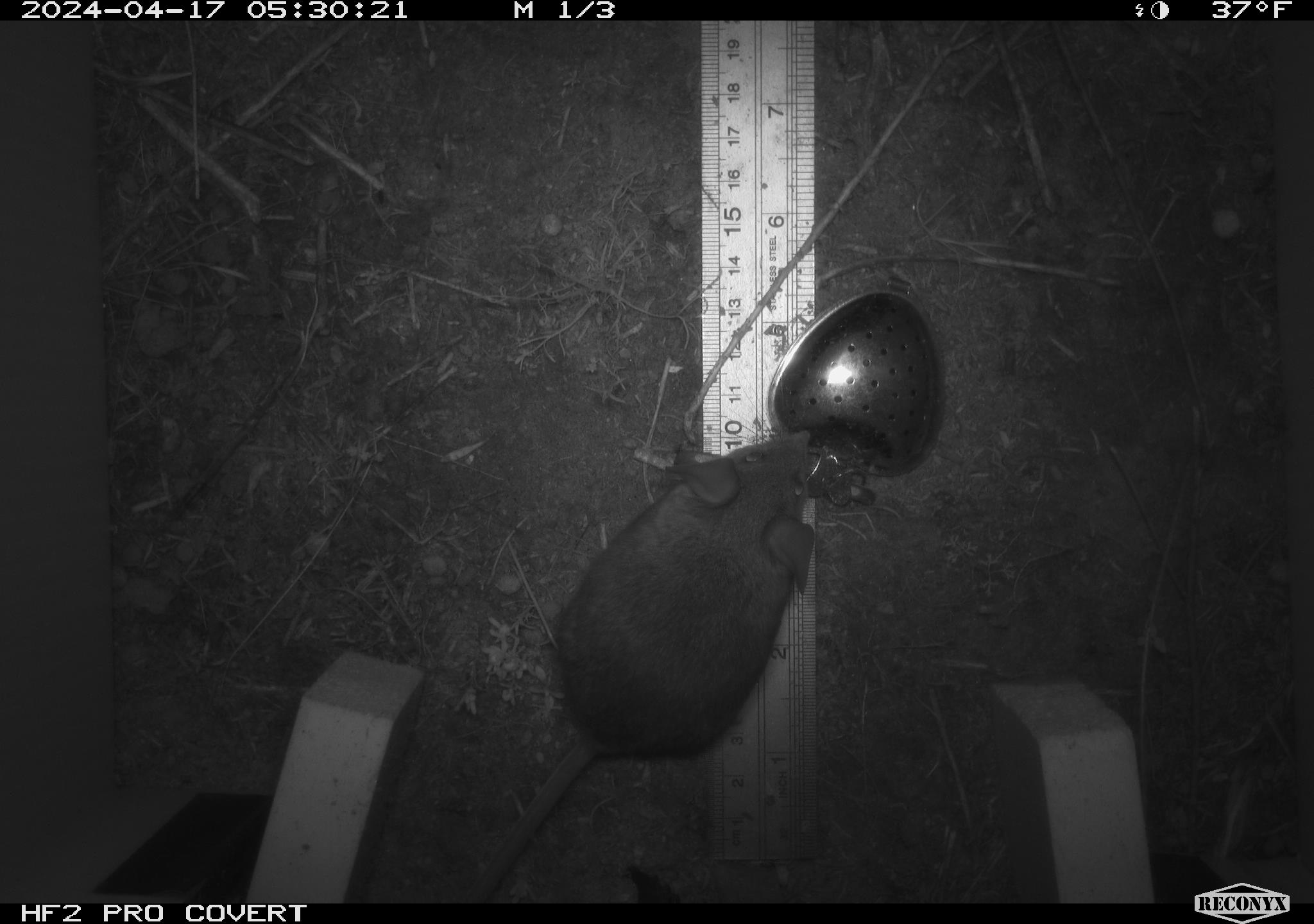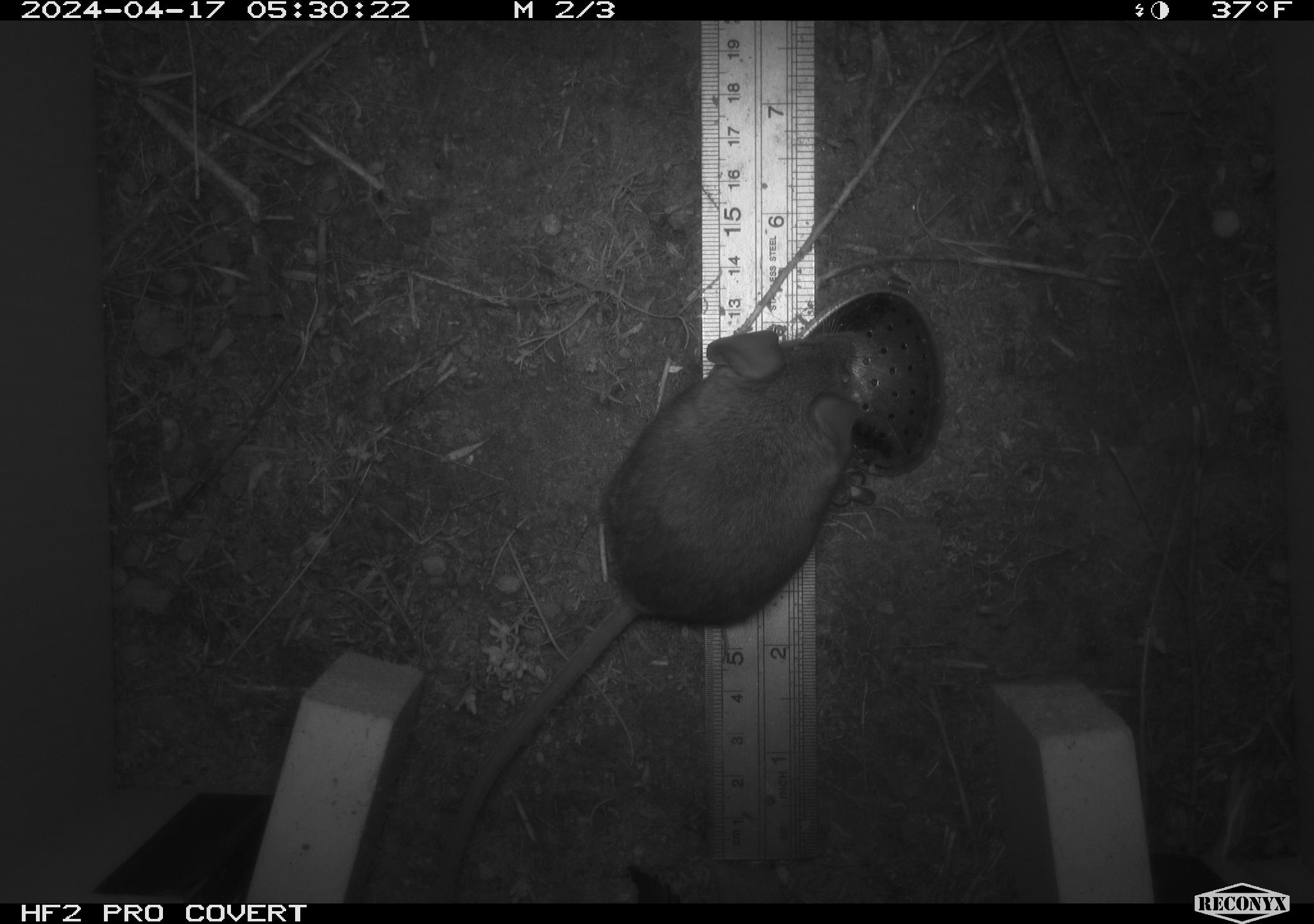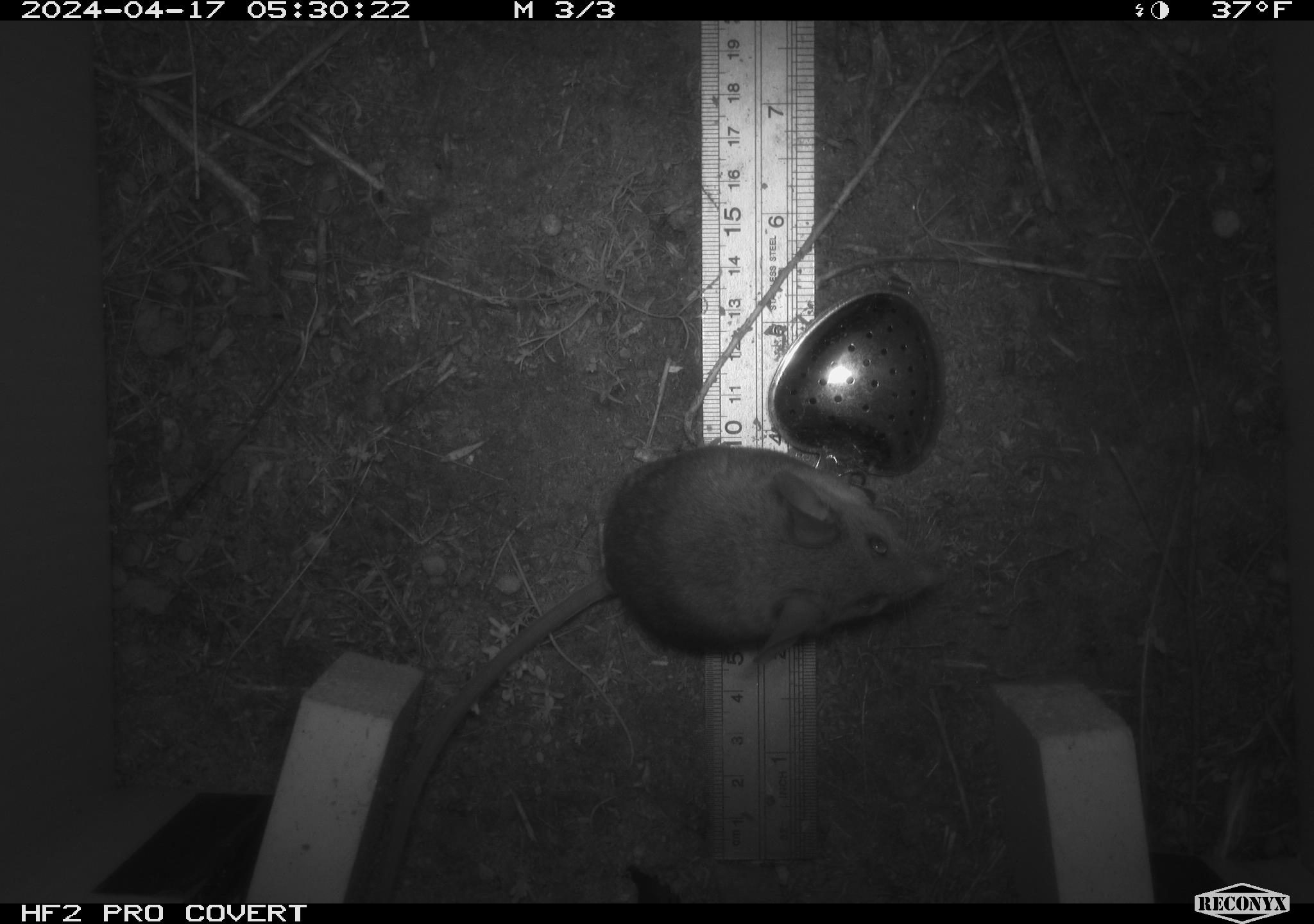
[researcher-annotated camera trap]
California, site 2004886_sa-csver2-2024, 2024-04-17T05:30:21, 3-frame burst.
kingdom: Animalia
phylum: Chordata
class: Mammalia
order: Rodentia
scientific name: Rodentia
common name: rodent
Rodent (Rodentia).